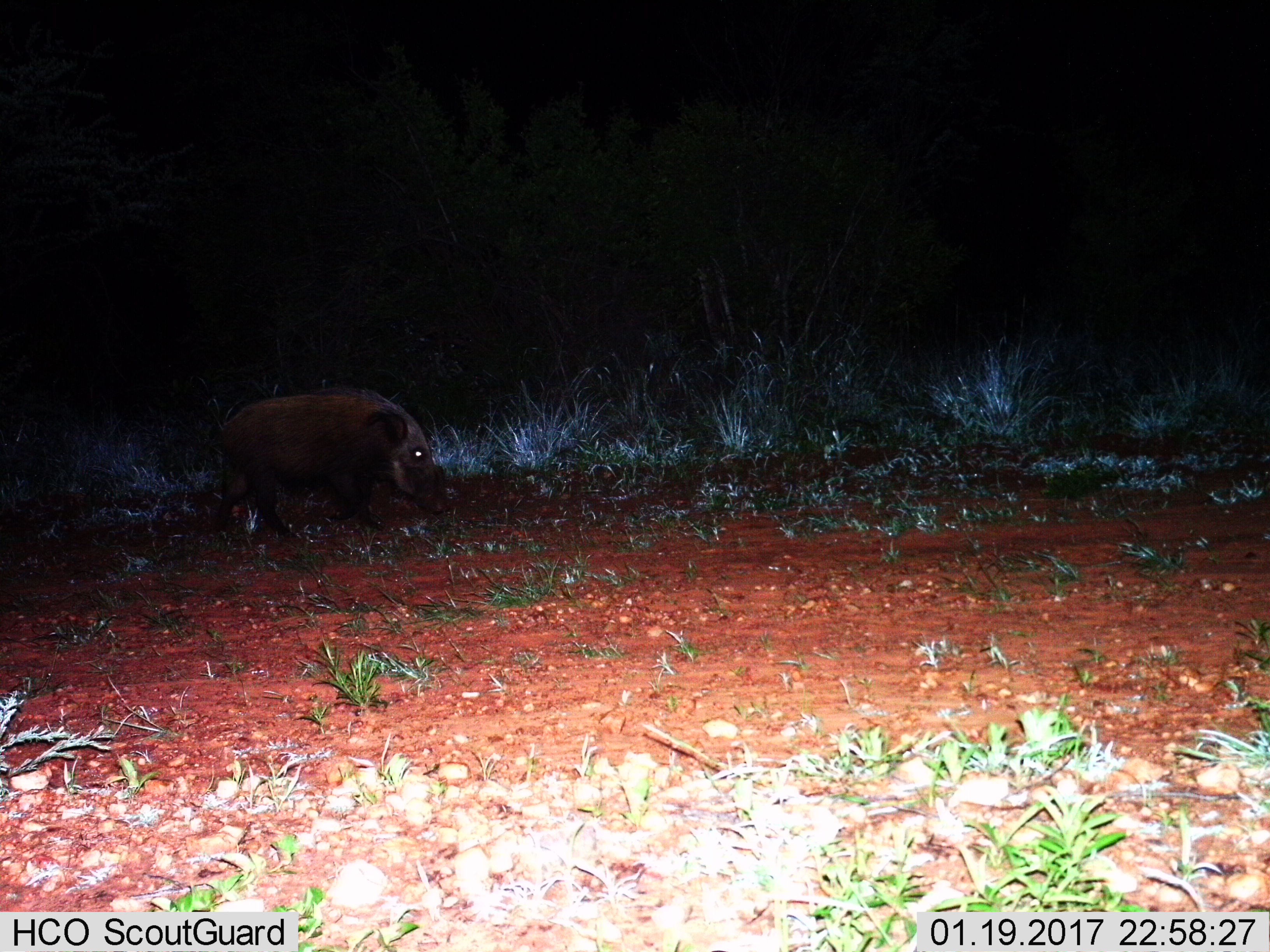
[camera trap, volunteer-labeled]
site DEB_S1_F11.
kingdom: Animalia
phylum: Chordata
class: Mammalia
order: Artiodactyla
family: Suidae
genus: Potamochoerus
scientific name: Potamochoerus larvatus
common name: bushpig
Bushpig (Potamochoerus larvatus), count 1. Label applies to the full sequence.